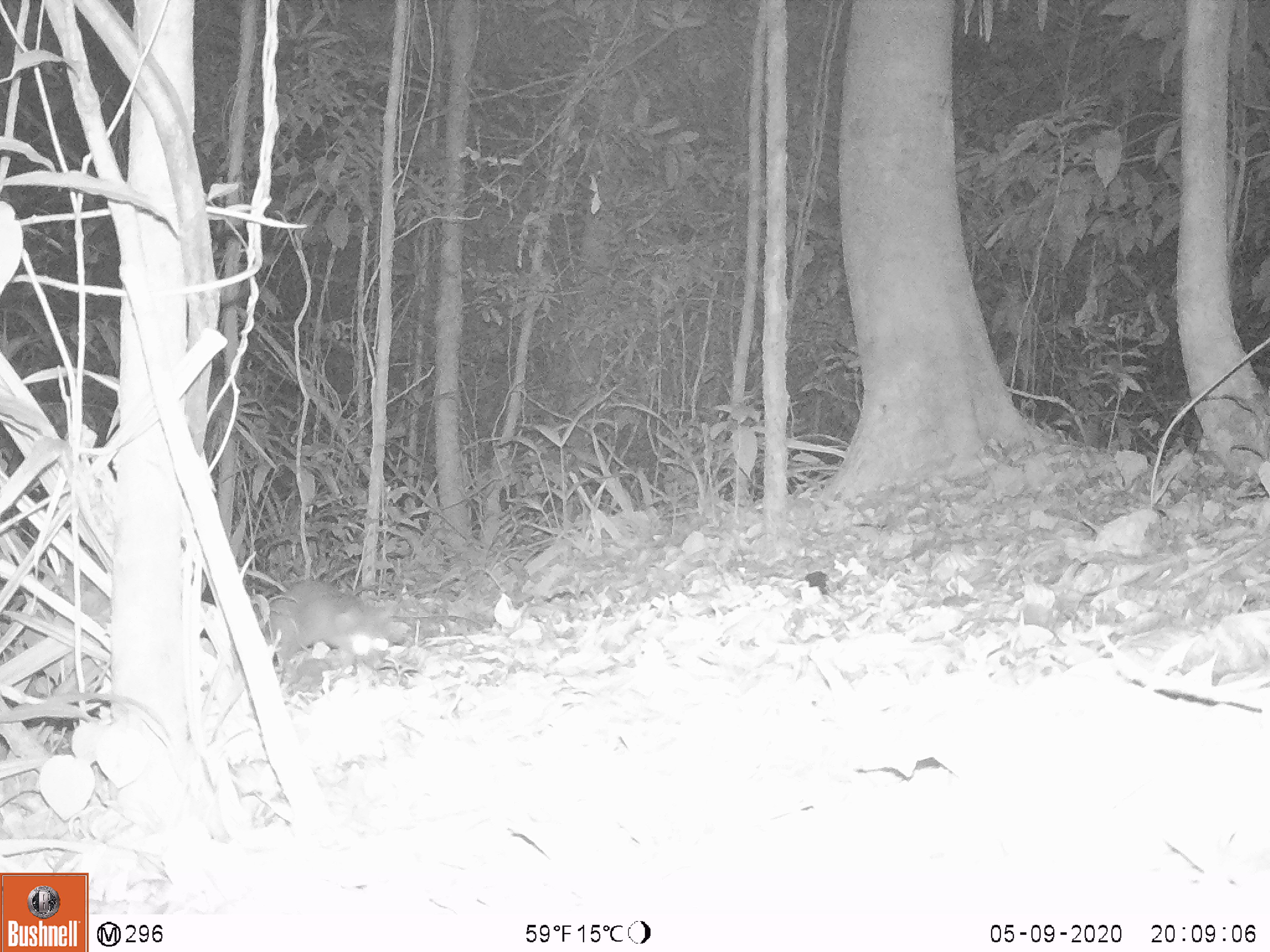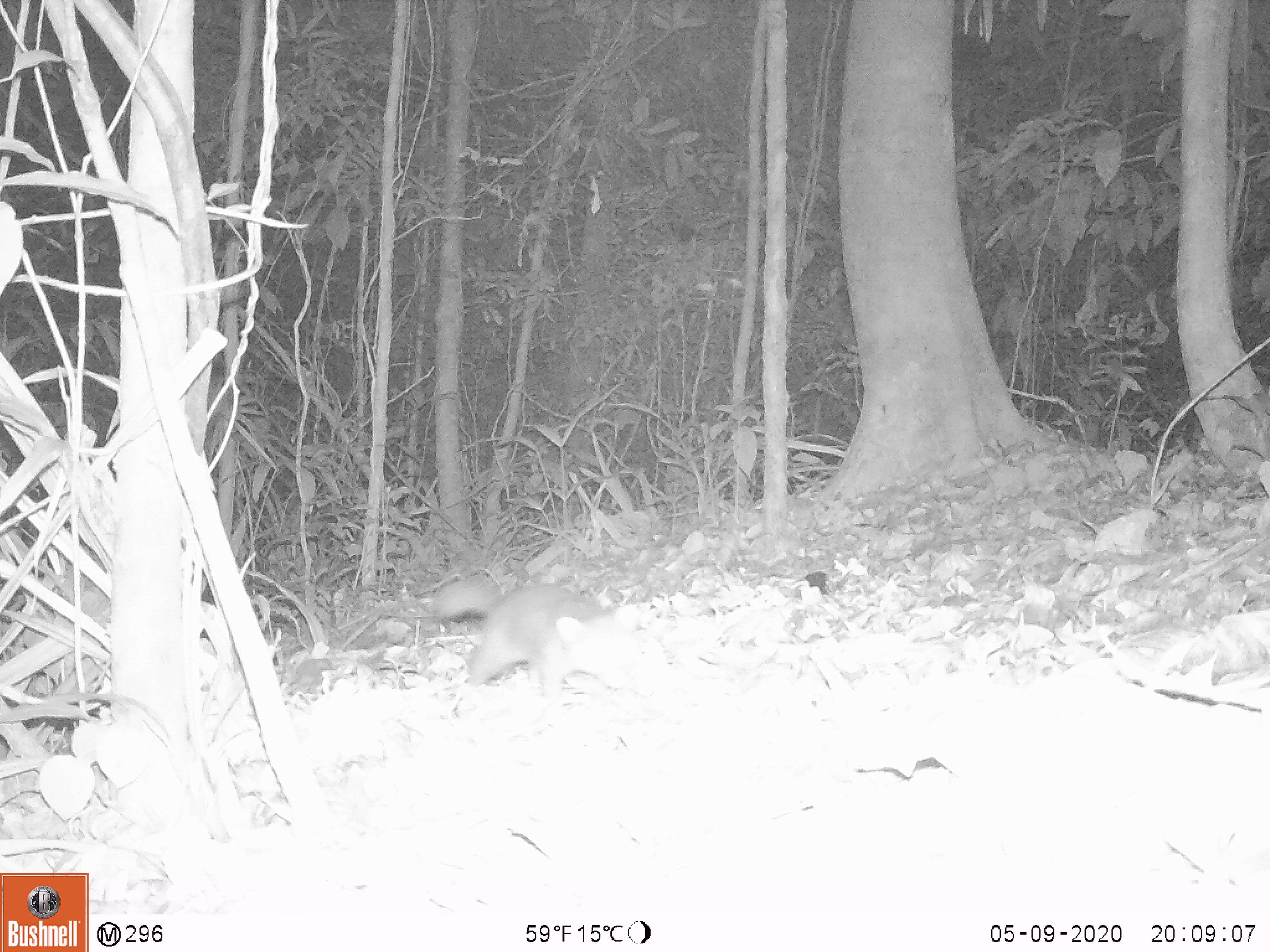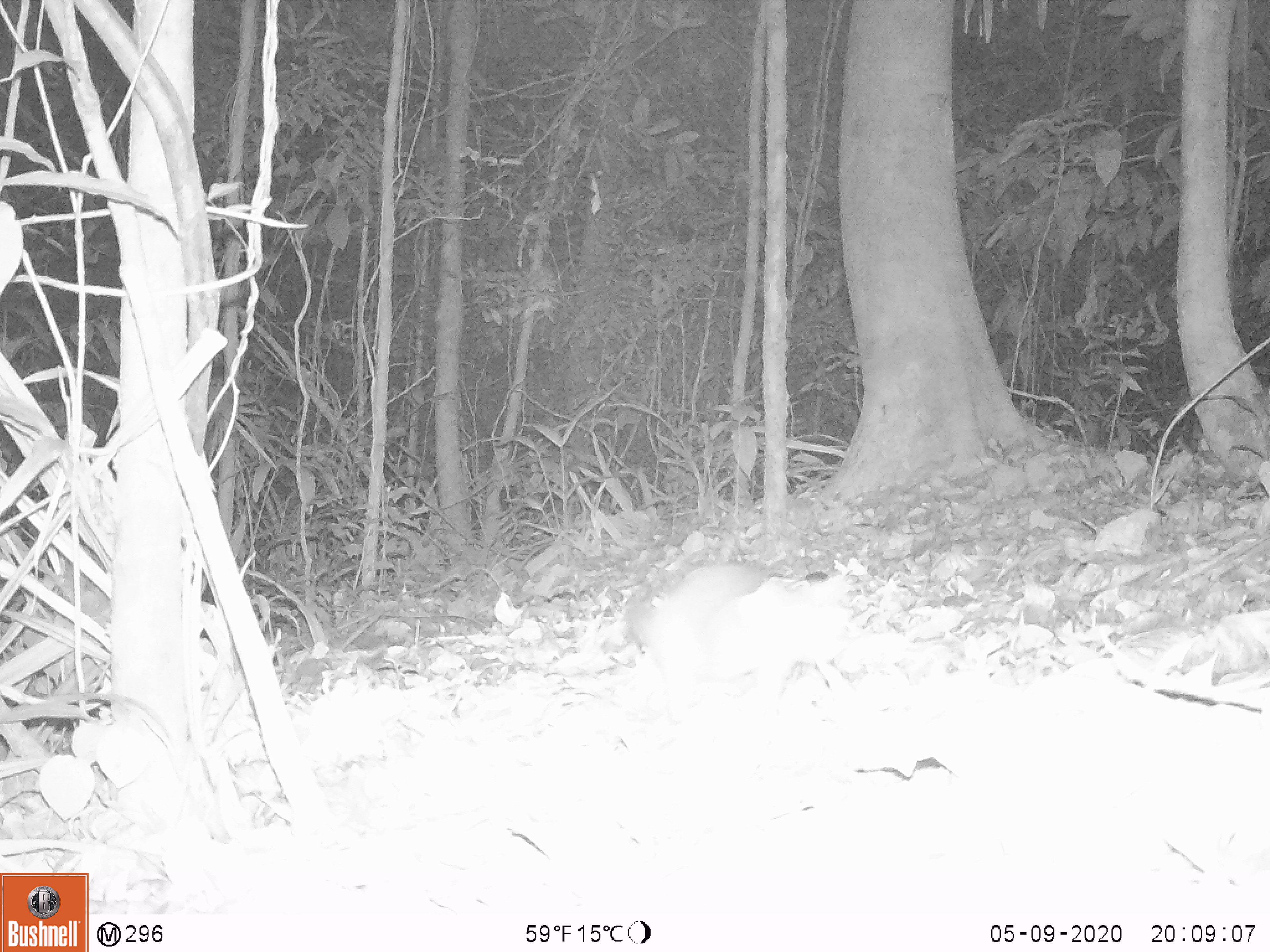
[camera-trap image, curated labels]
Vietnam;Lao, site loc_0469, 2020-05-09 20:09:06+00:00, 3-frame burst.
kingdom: Animalia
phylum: Chordata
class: Mammalia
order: Carnivora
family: Mustelidae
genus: Melogale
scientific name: Melogale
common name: ferret badger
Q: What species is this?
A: Ferret badger (Melogale).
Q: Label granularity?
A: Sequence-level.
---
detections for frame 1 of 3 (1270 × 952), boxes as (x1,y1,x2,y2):
ferret badger: (257,580,391,670)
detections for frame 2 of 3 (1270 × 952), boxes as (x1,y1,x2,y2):
ferret badger: (430,579,638,699)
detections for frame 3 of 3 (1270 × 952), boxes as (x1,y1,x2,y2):
ferret badger: (625,562,849,705)